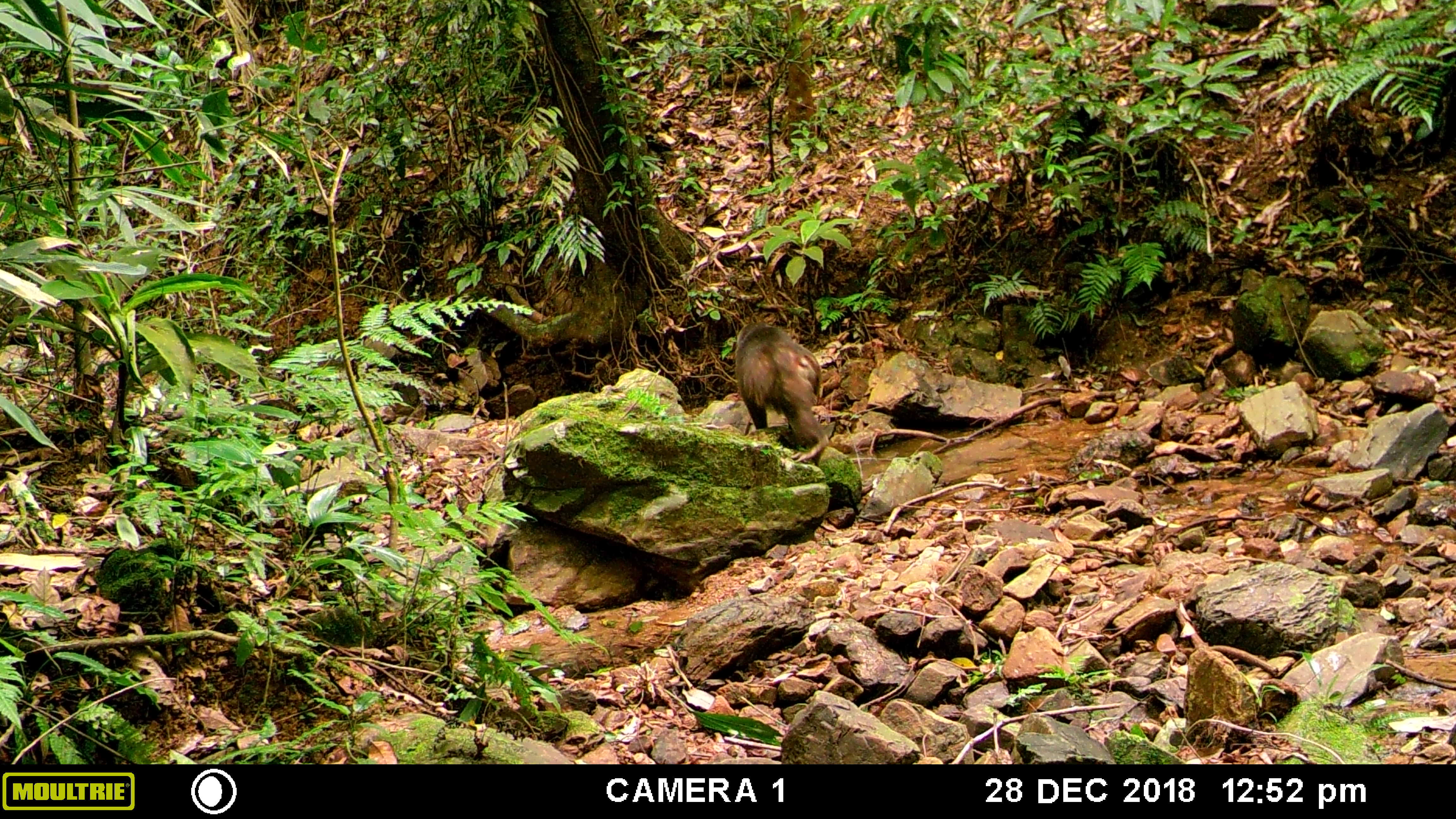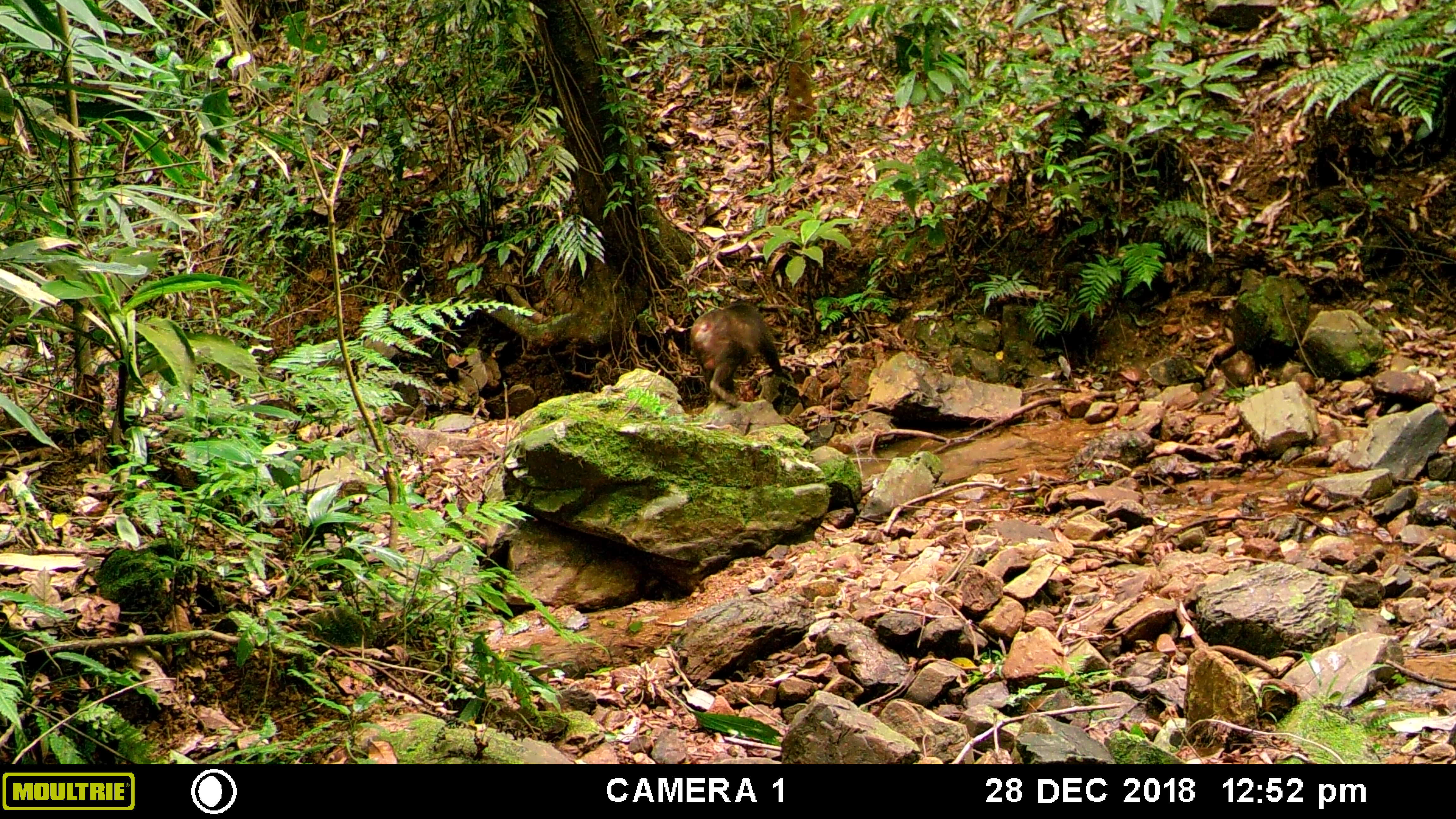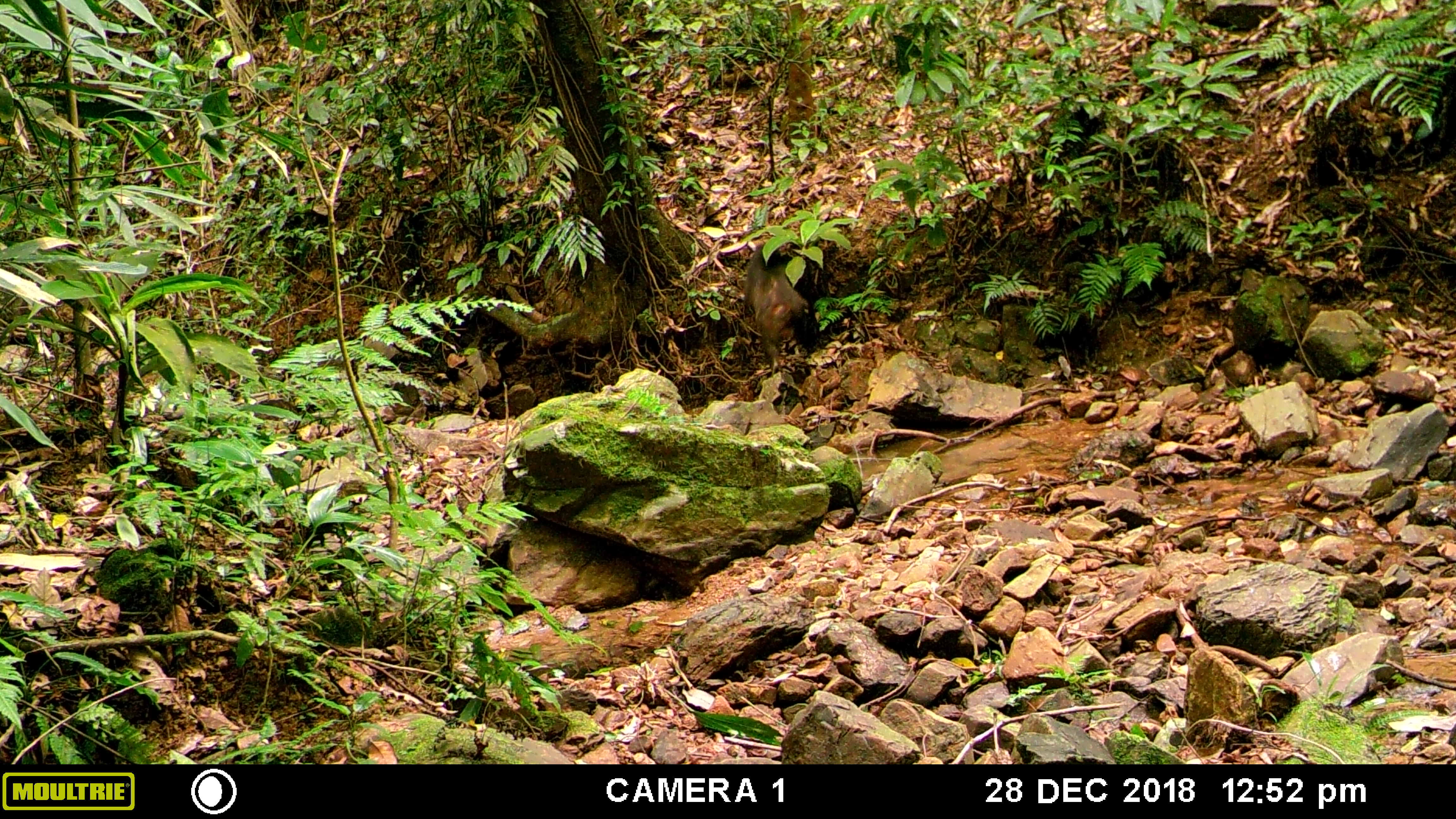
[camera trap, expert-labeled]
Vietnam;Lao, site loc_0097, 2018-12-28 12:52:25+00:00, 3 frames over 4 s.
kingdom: Animalia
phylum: Chordata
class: Mammalia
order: Primates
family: Cercopithecidae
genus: Macaca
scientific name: Macaca arctoides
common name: stump-tailed macaque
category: stump tailed macaque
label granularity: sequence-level